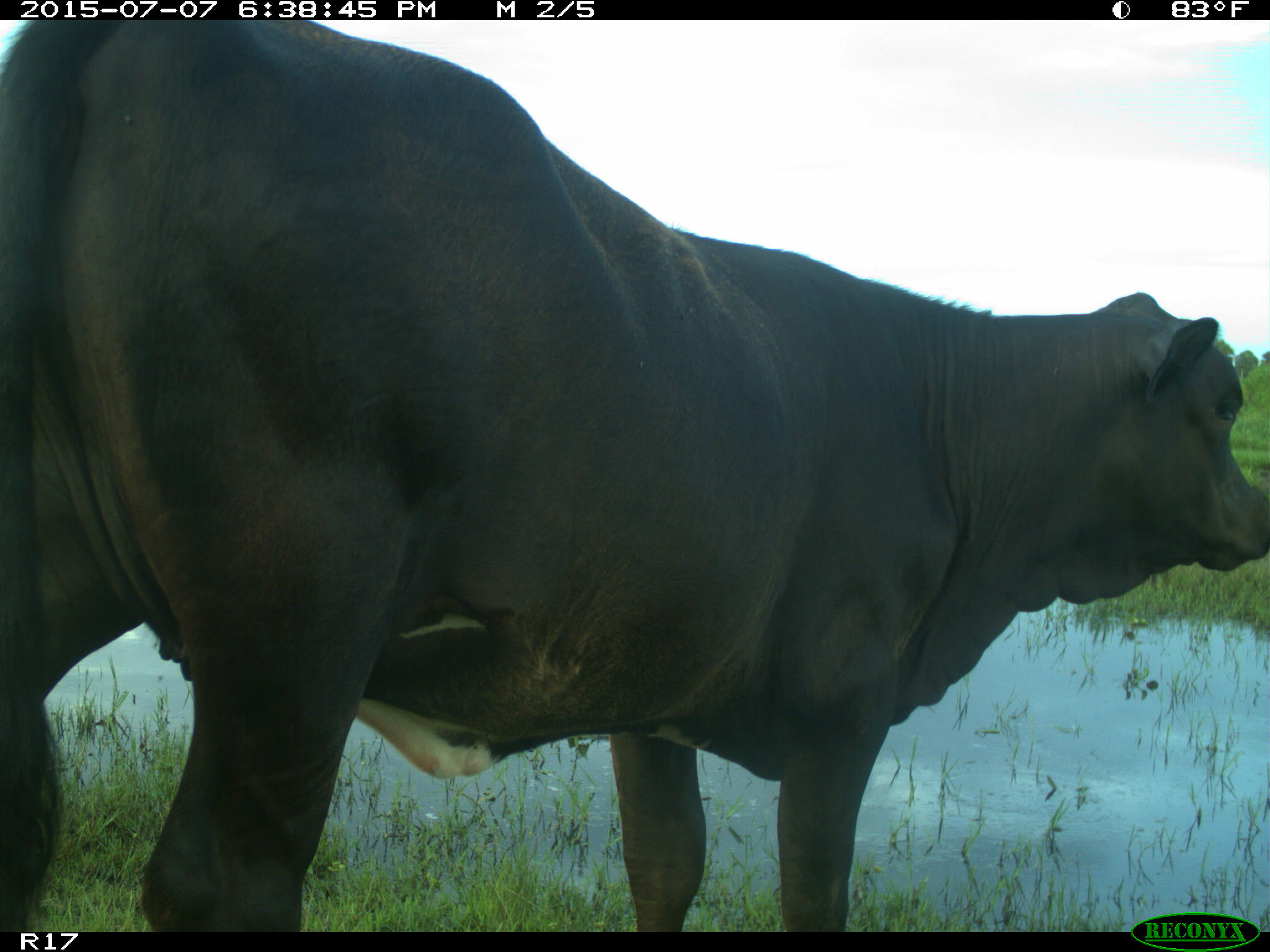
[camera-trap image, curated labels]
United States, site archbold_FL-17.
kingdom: Animalia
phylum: Chordata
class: Mammalia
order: Artiodactyla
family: Bovidae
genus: Bos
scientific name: Bos taurus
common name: domestic cow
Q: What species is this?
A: Bos taurus (domestic cow).